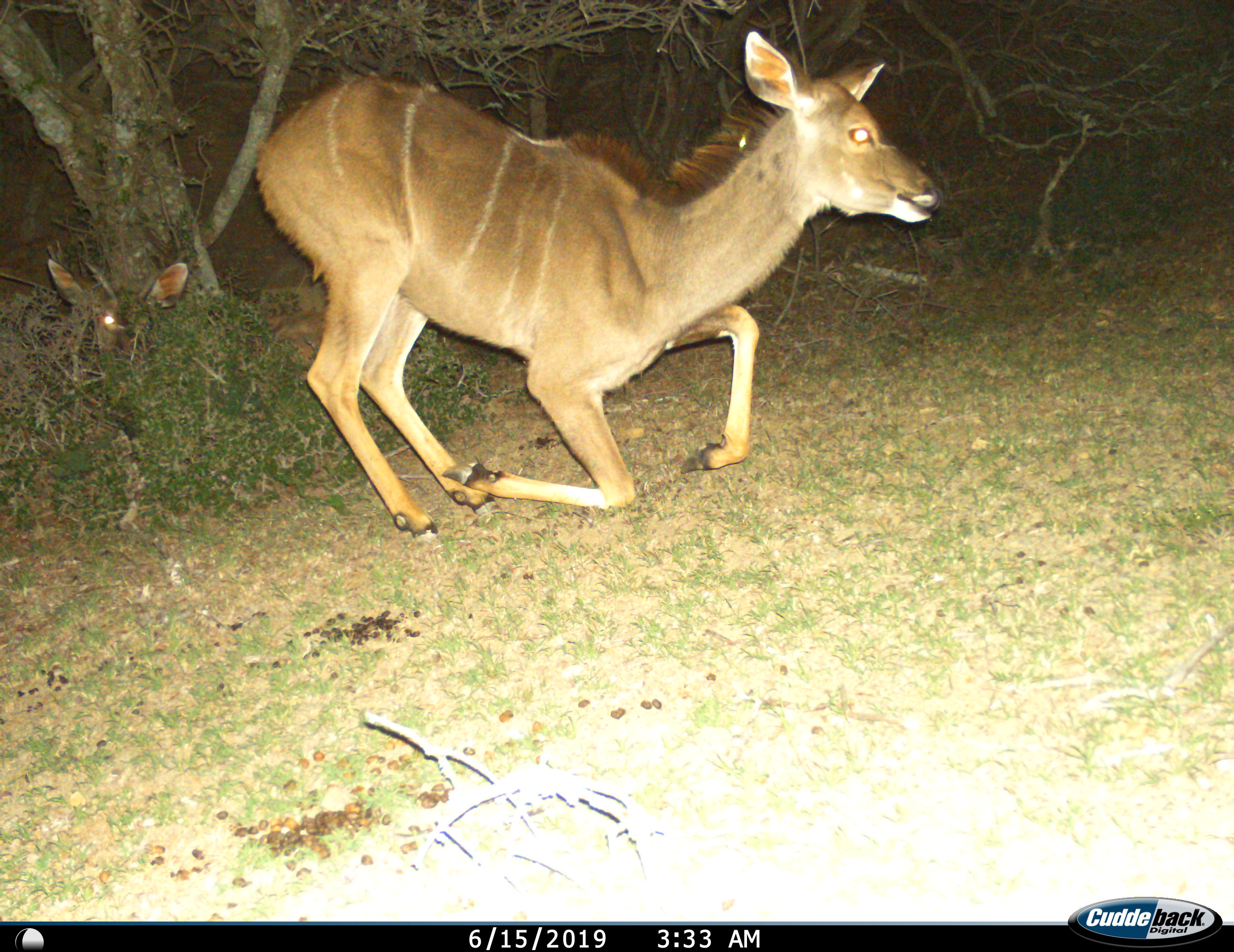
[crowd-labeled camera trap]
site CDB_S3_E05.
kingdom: Animalia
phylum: Chordata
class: Mammalia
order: Artiodactyla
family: Bovidae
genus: Tragelaphus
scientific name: Tragelaphus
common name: kudu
Kudu (Tragelaphus), count 2. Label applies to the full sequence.